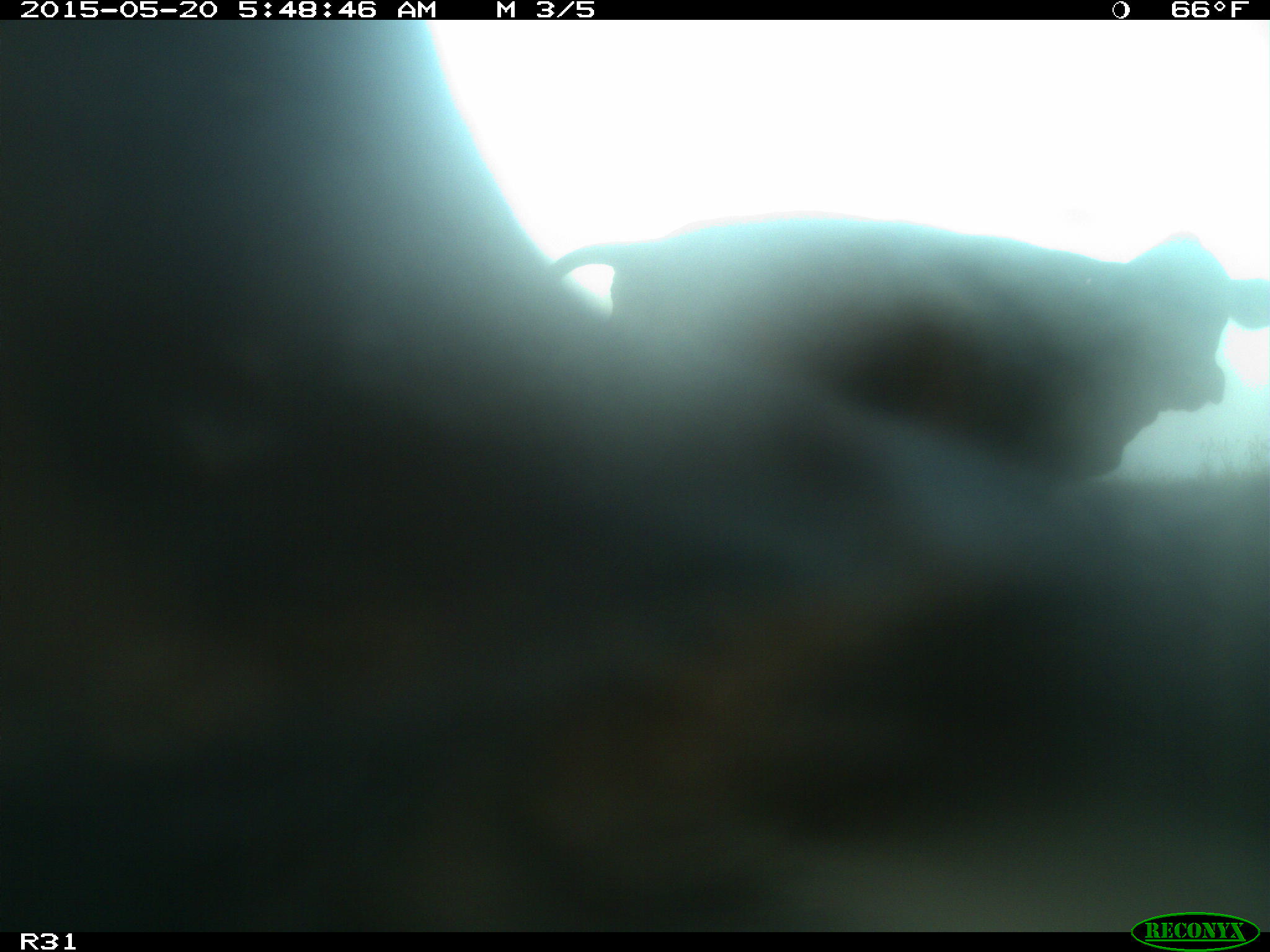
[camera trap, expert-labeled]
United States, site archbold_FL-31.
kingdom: Animalia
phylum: Chordata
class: Mammalia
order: Artiodactyla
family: Bovidae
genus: Bos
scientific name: Bos taurus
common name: domestic cow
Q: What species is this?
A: Bos taurus (domestic cow).